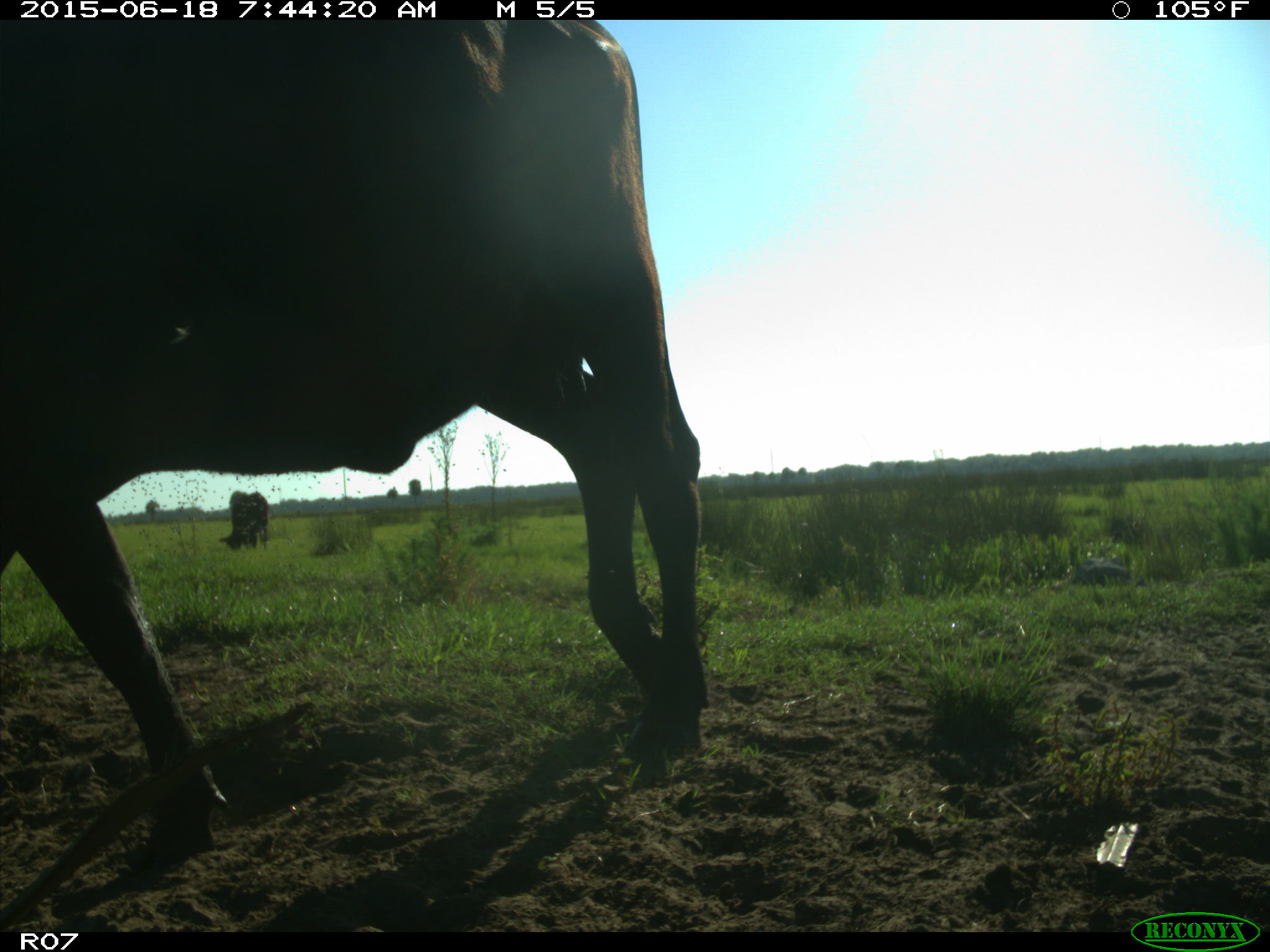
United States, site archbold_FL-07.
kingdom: Animalia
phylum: Chordata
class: Mammalia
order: Artiodactyla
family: Bovidae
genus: Bos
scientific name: Bos taurus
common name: domestic cow